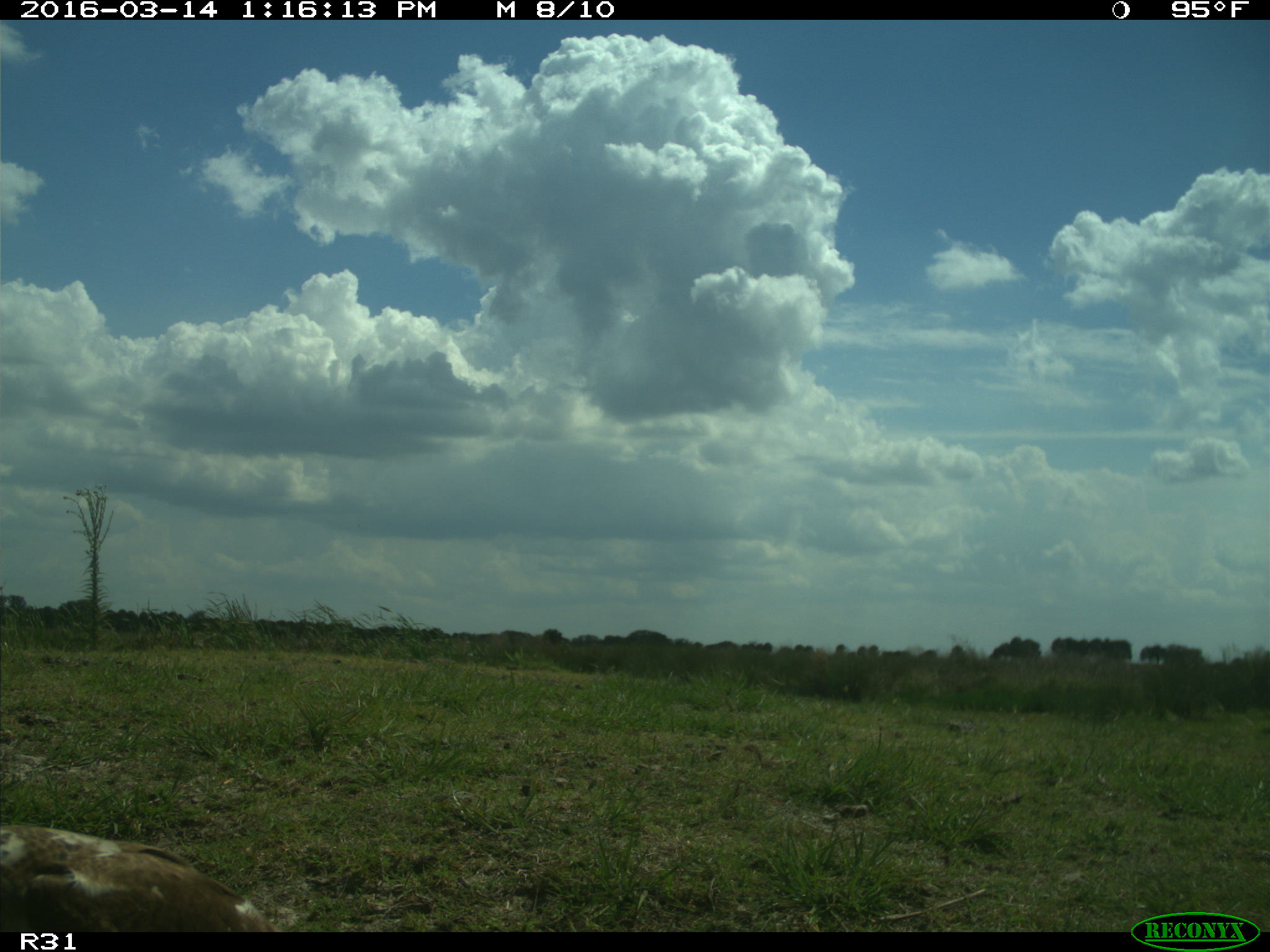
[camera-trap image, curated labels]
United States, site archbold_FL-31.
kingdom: Animalia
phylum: Chordata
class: Aves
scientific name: Aves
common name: birds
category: unidentified bird